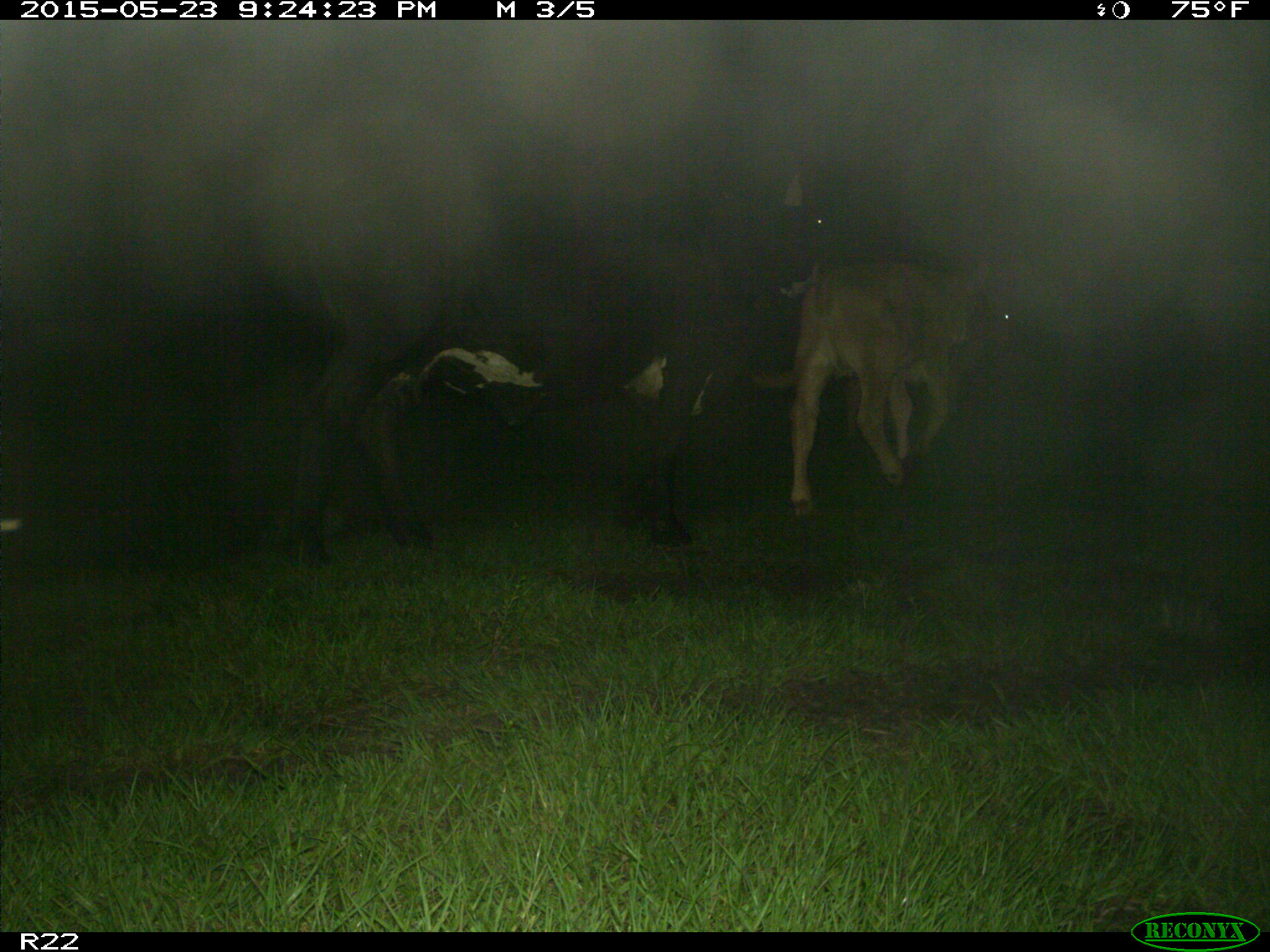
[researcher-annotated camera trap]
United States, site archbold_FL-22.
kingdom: Animalia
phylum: Chordata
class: Mammalia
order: Artiodactyla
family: Bovidae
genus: Bos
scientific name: Bos taurus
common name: domestic cow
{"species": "Bos taurus (domestic cow)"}